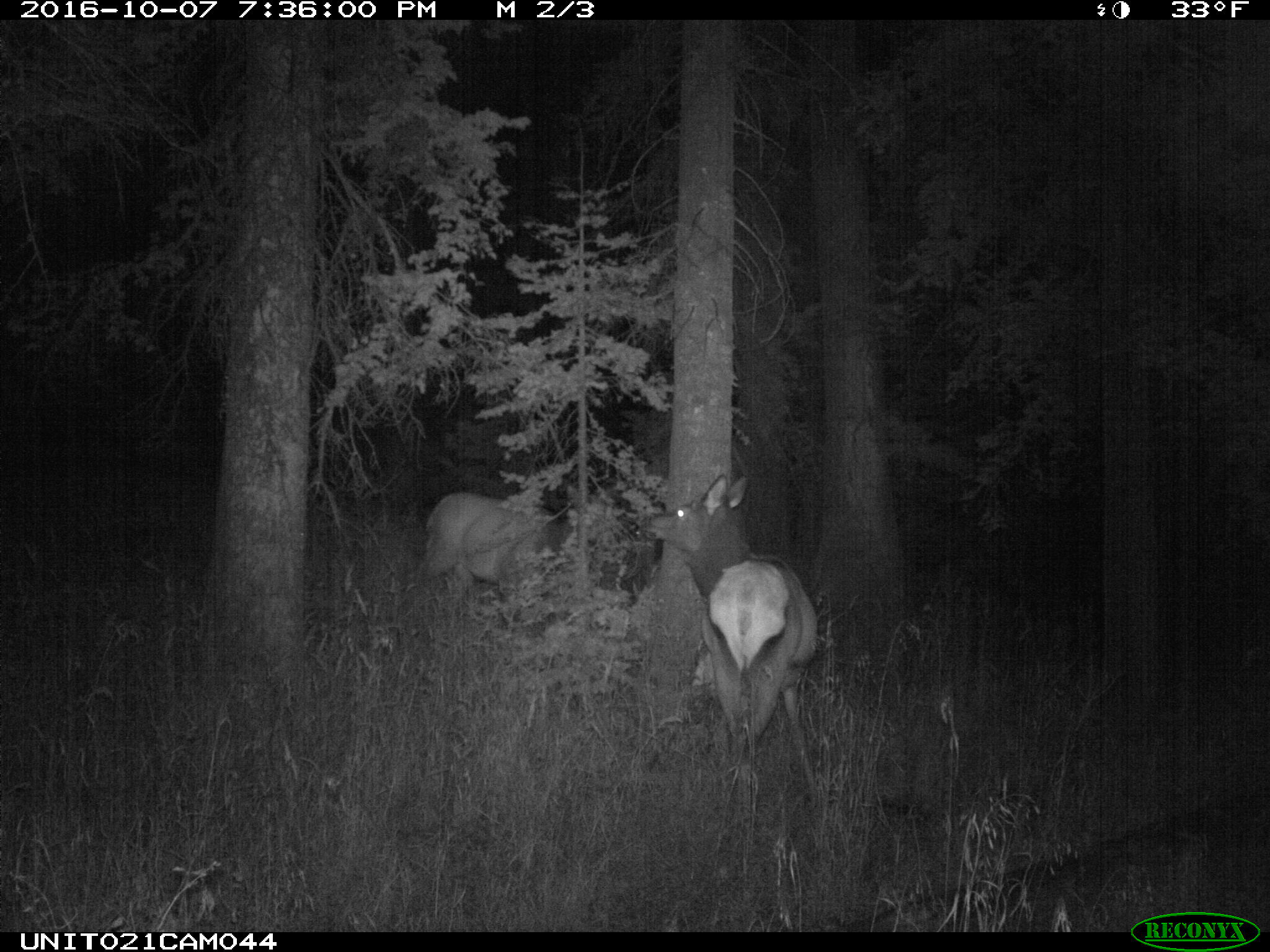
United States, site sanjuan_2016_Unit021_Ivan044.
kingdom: Animalia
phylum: Chordata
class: Mammalia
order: Artiodactyla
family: Cervidae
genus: Cervus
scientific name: Cervus elaphus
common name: red deer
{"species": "Cervus elaphus (red deer)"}